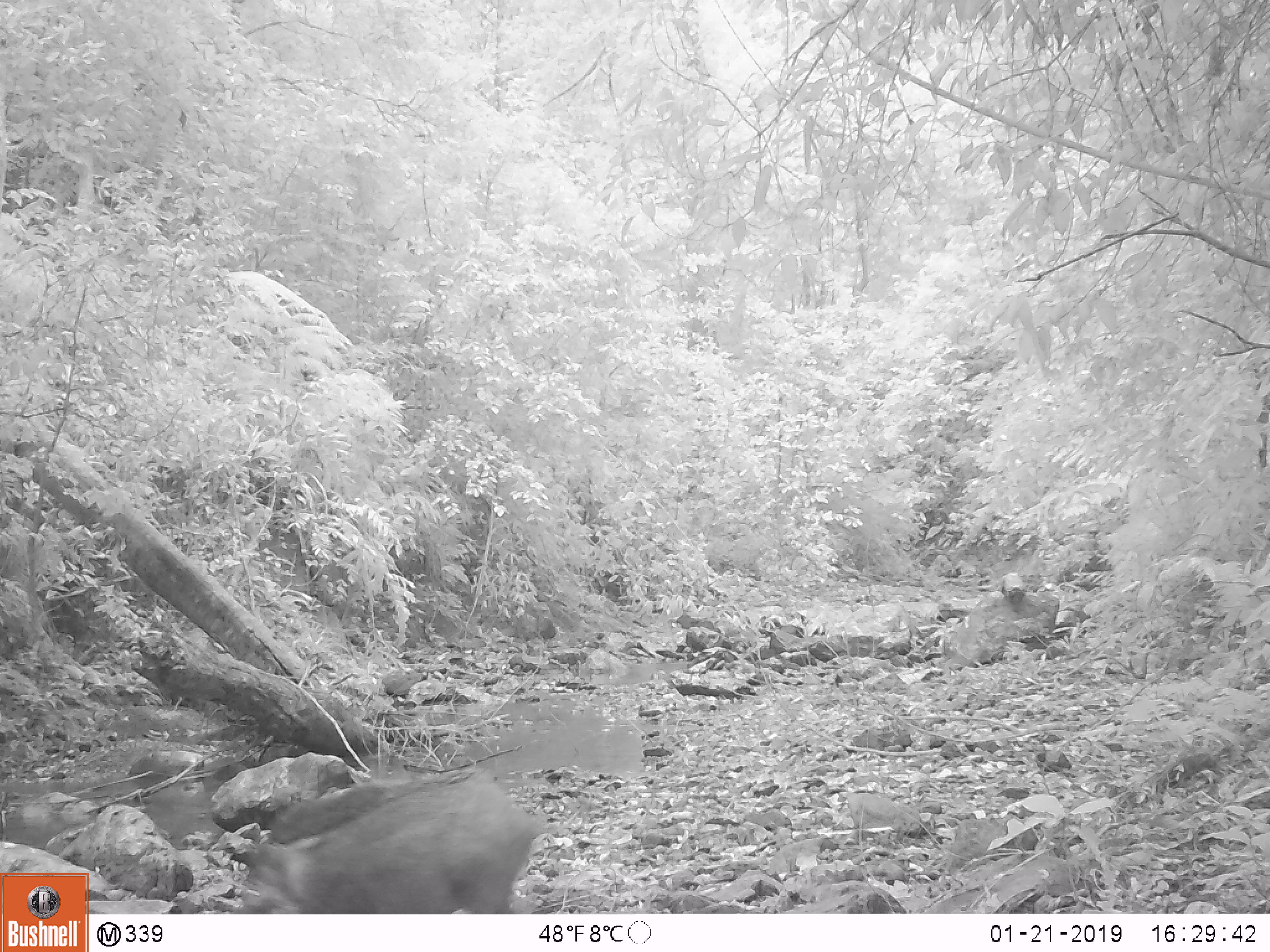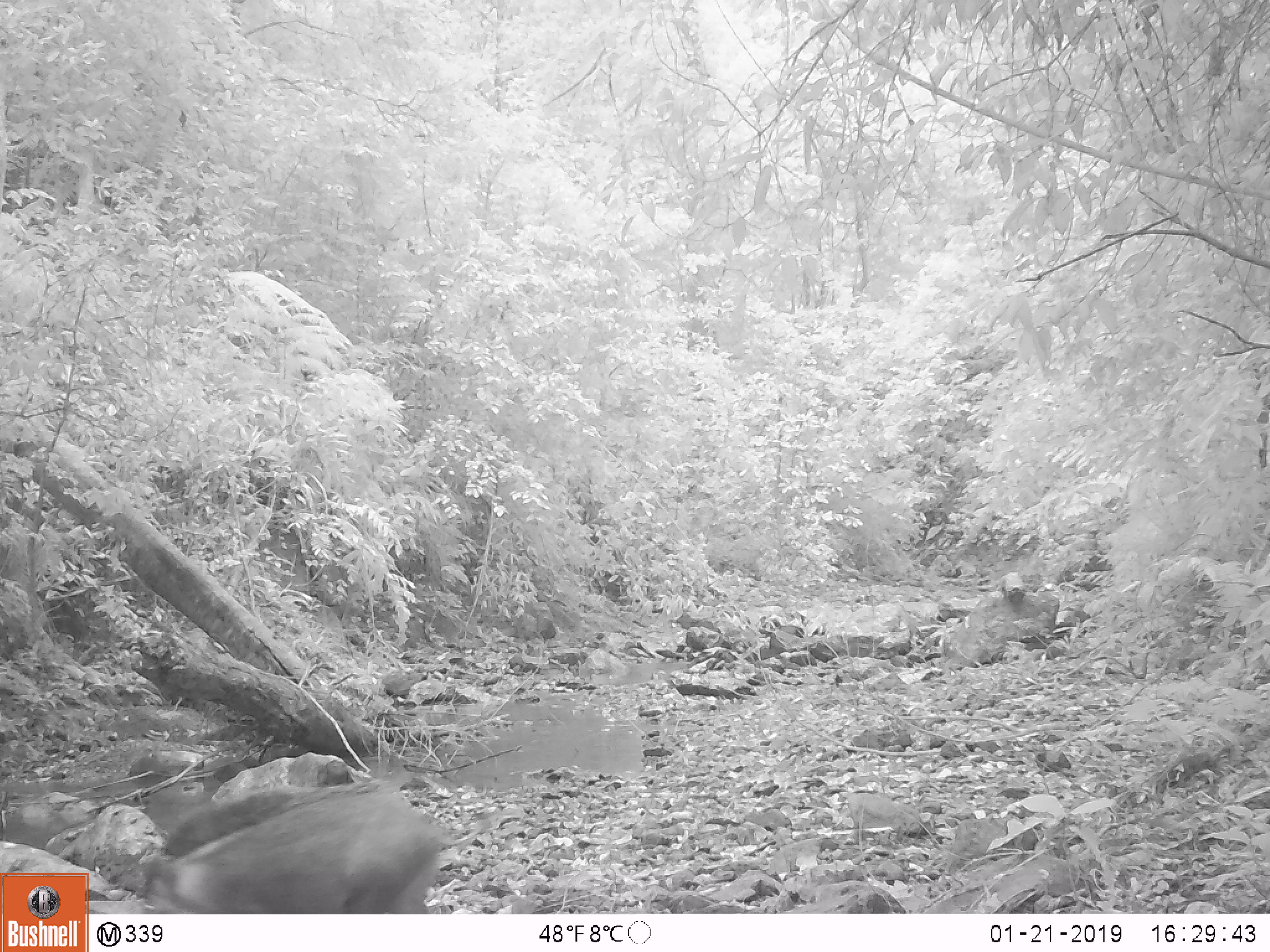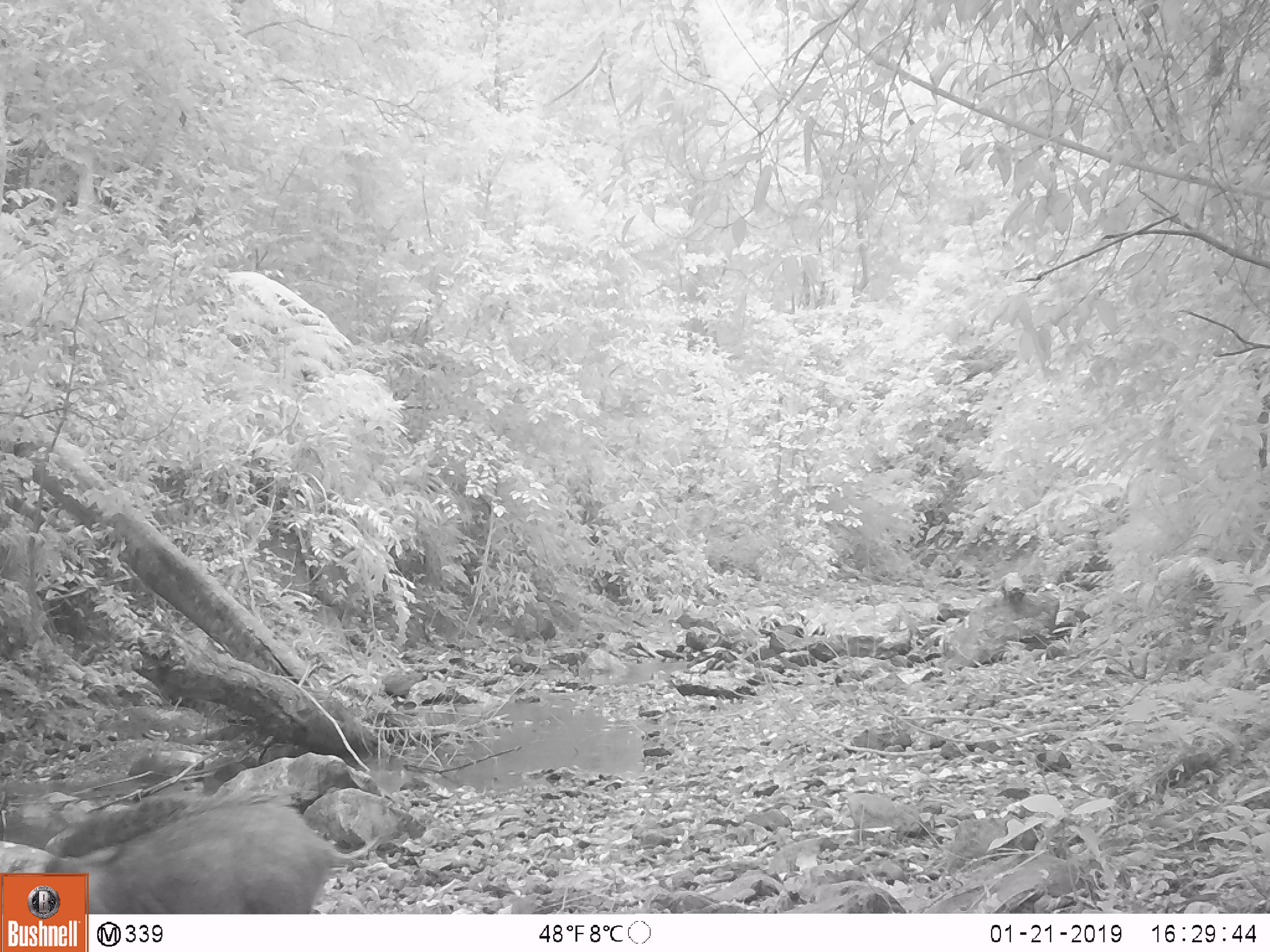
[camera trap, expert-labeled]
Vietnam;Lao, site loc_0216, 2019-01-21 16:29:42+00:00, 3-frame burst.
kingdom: Animalia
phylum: Chordata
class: Mammalia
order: Artiodactyla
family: Suidae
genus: Sus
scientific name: Sus scrofa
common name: eurasian wild pig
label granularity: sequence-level